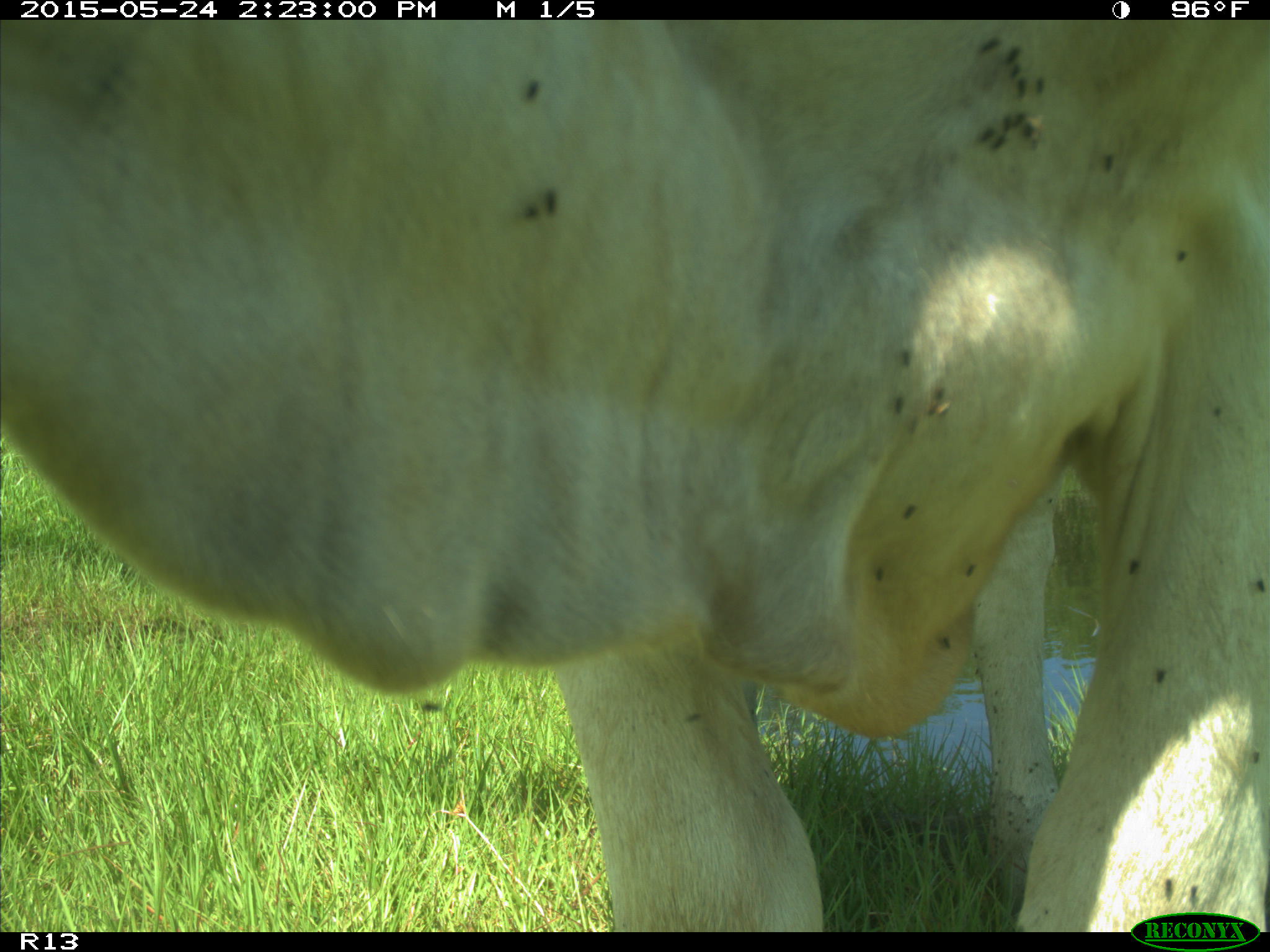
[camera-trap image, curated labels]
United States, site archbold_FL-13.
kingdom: Animalia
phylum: Chordata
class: Mammalia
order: Artiodactyla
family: Bovidae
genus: Bos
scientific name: Bos taurus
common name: domestic cow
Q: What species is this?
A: Bos taurus (domestic cow).